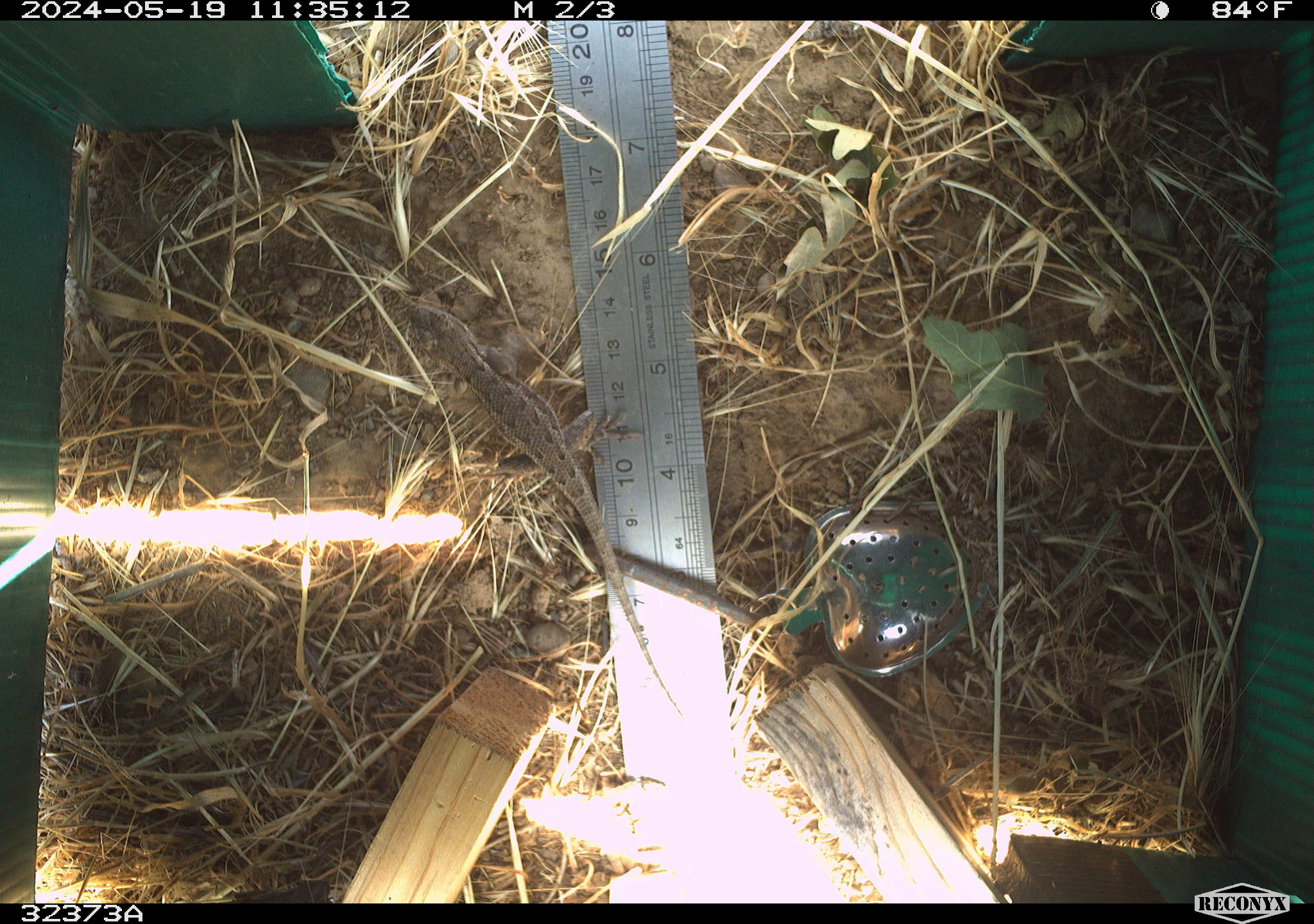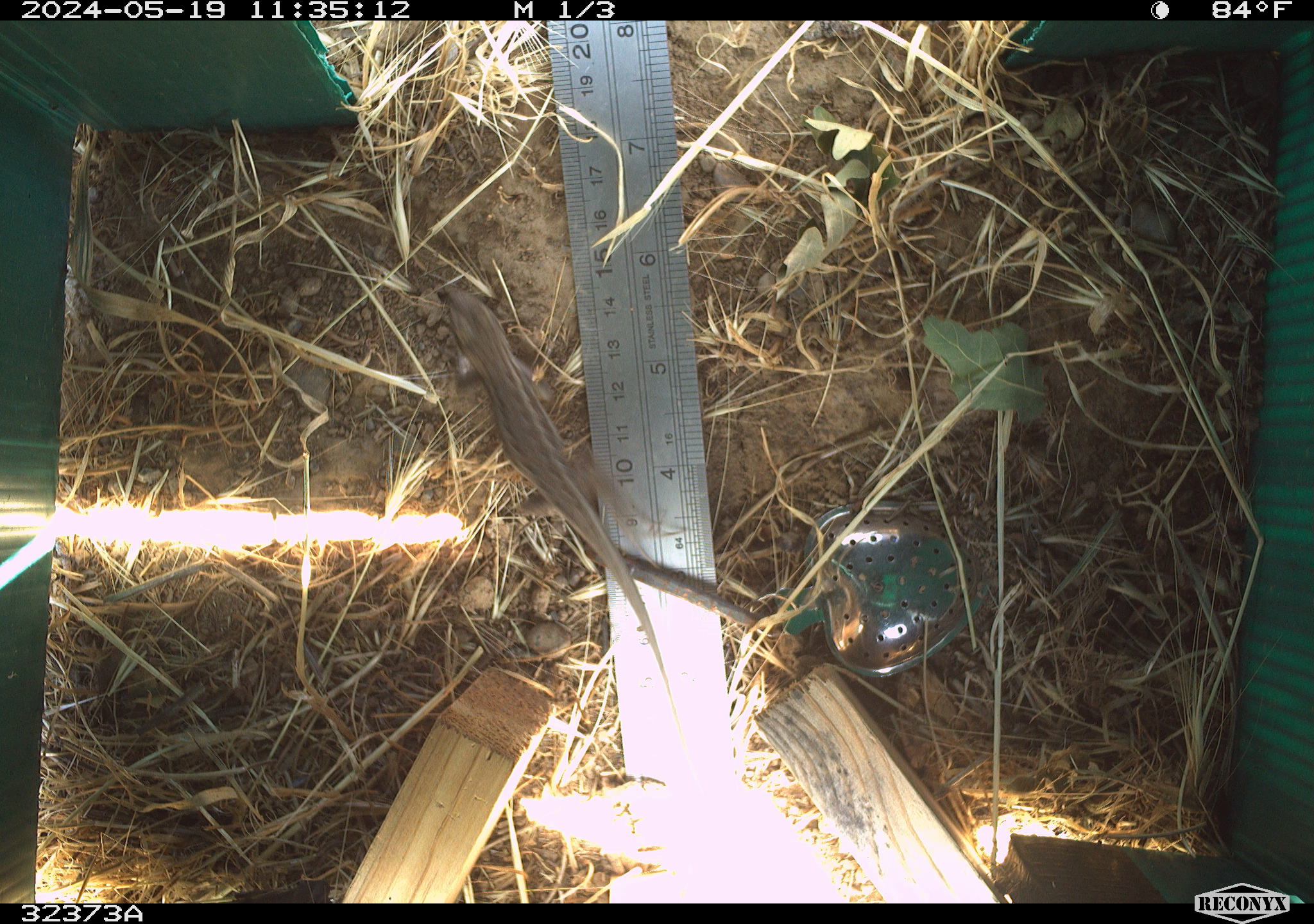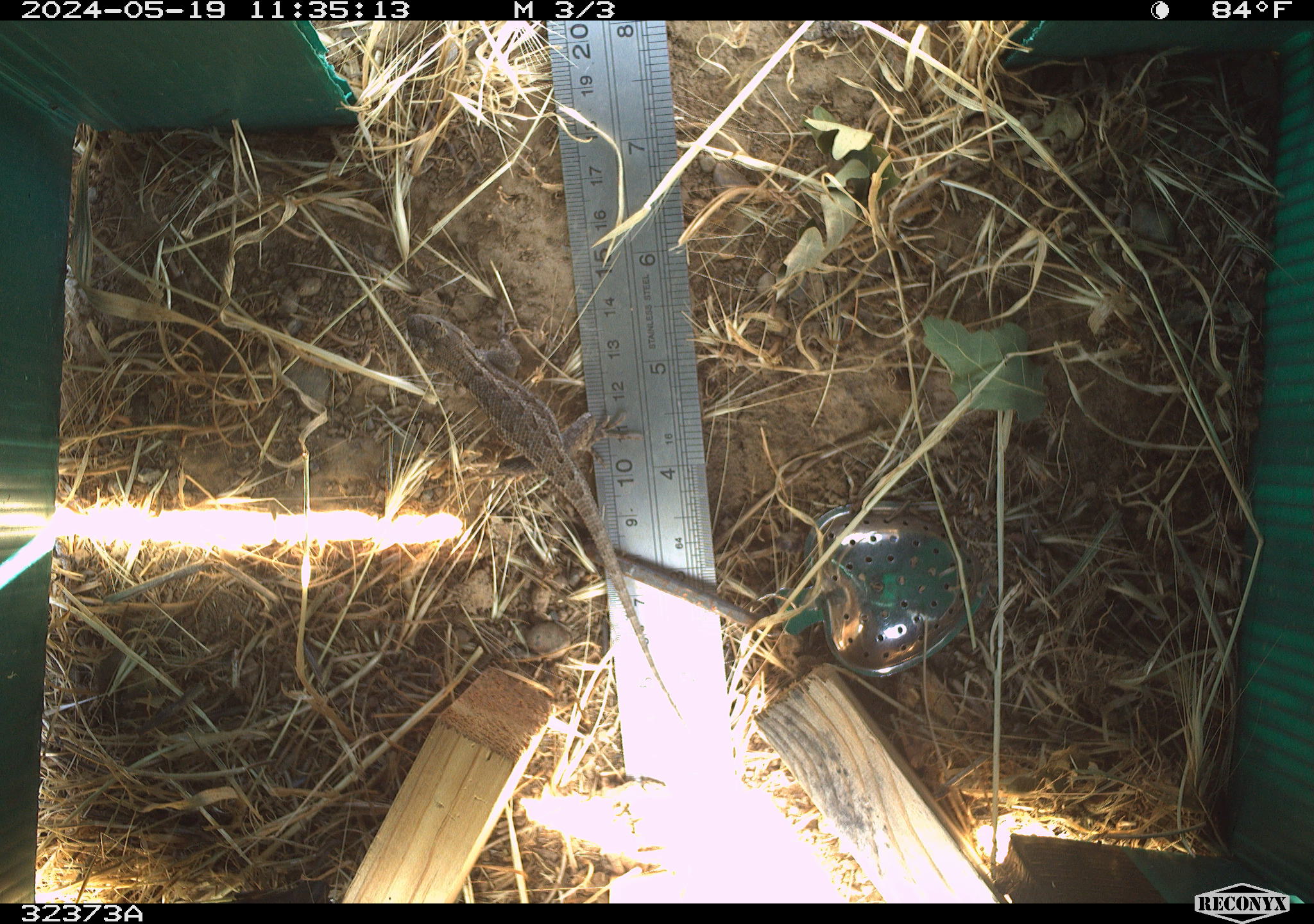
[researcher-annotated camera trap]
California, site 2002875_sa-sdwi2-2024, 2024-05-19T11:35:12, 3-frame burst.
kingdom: Animalia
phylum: Chordata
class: Reptilia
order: Squamata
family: Phrynosomatidae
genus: Sceloporus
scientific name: Sceloporus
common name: spiny lizards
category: sceloporus species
Sceloporus species (spiny lizards) (Sceloporus).